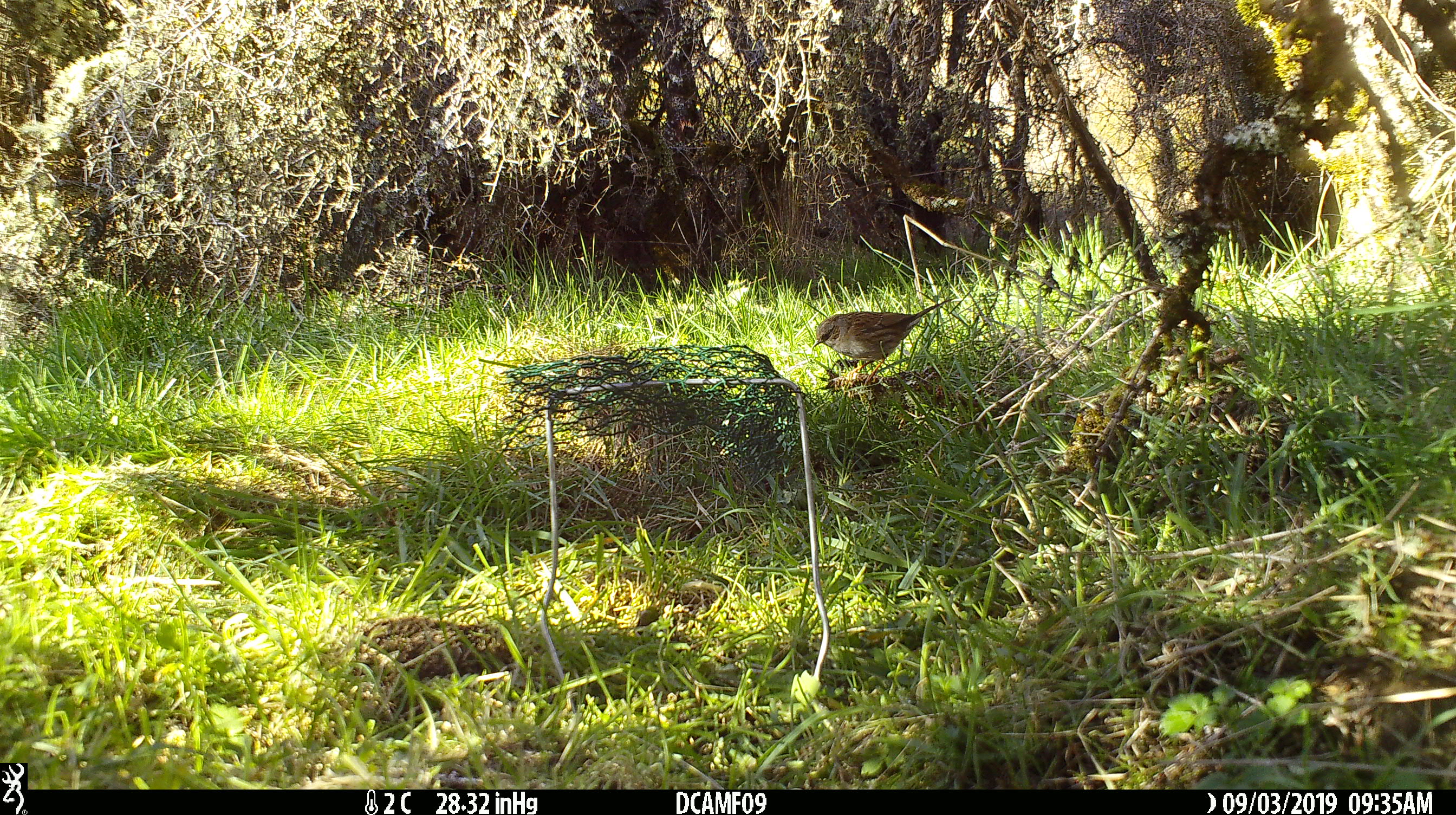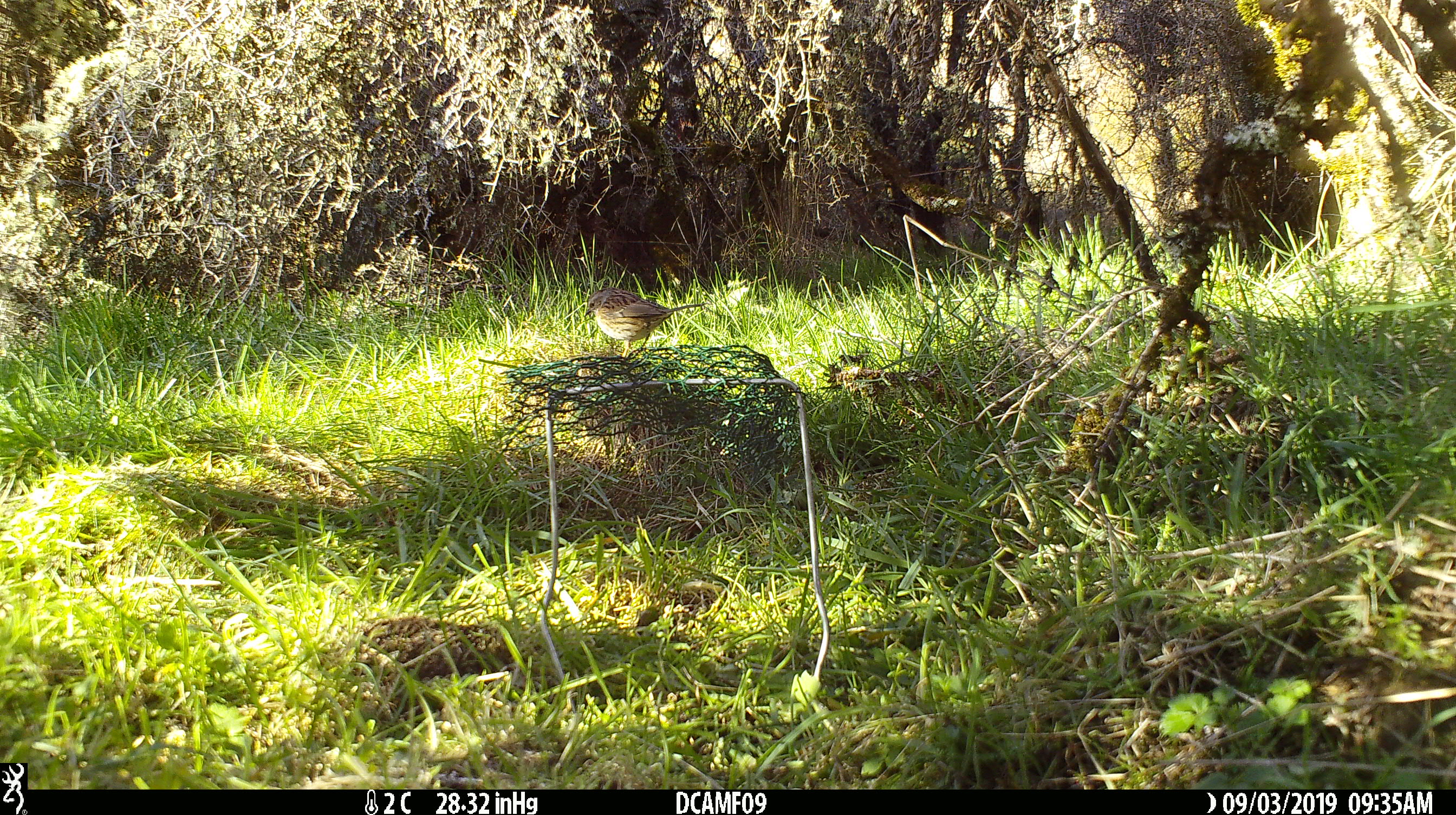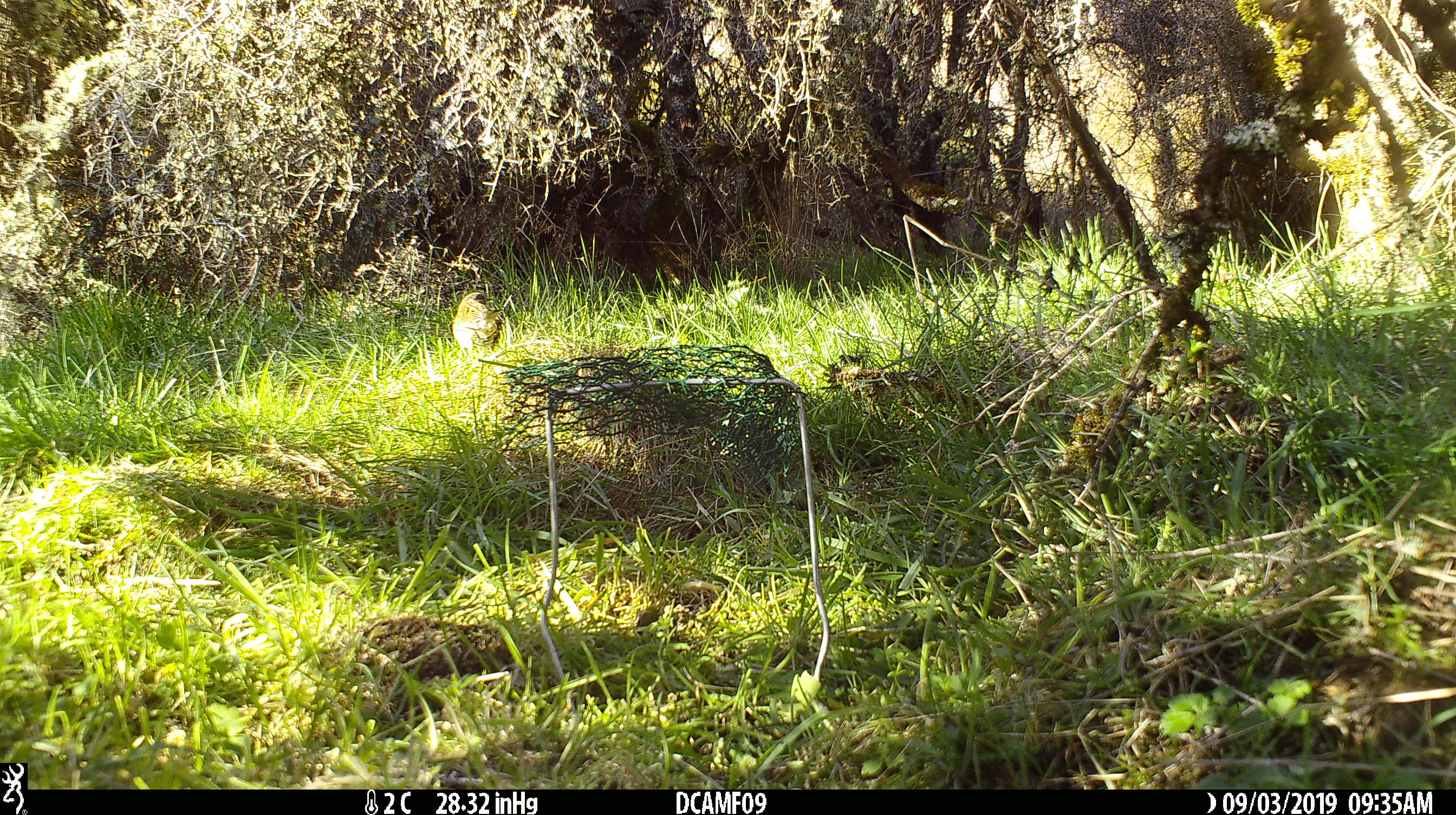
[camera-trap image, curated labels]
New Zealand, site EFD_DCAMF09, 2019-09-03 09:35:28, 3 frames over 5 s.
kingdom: Animalia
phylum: Chordata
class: Aves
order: Passeriformes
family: Prunellidae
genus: Prunella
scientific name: Prunella modularis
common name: dunnock